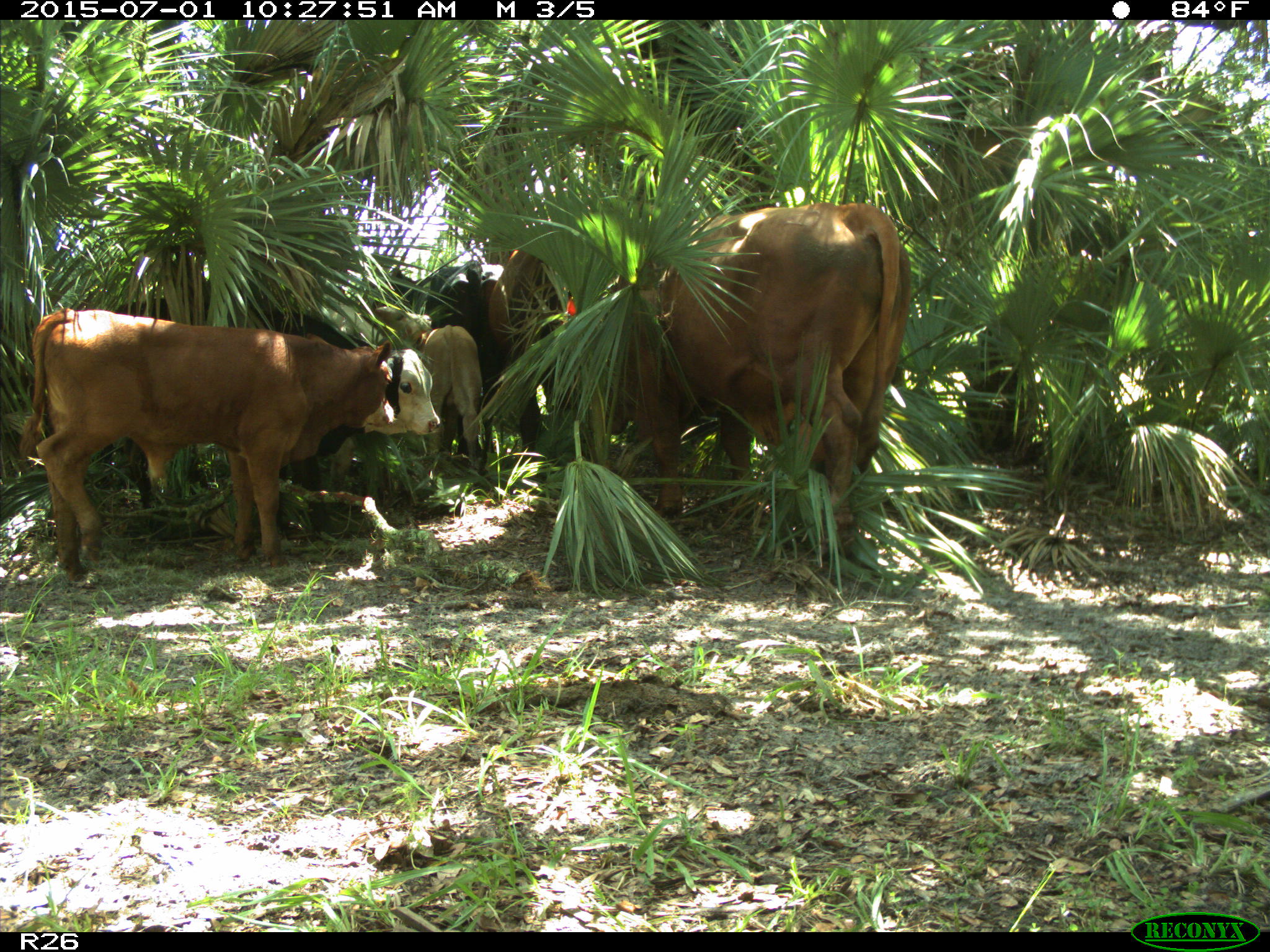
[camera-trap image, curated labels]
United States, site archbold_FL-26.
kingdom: Animalia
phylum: Chordata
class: Mammalia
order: Artiodactyla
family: Bovidae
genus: Bos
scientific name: Bos taurus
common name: domestic cow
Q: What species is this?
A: Bos taurus (domestic cow).